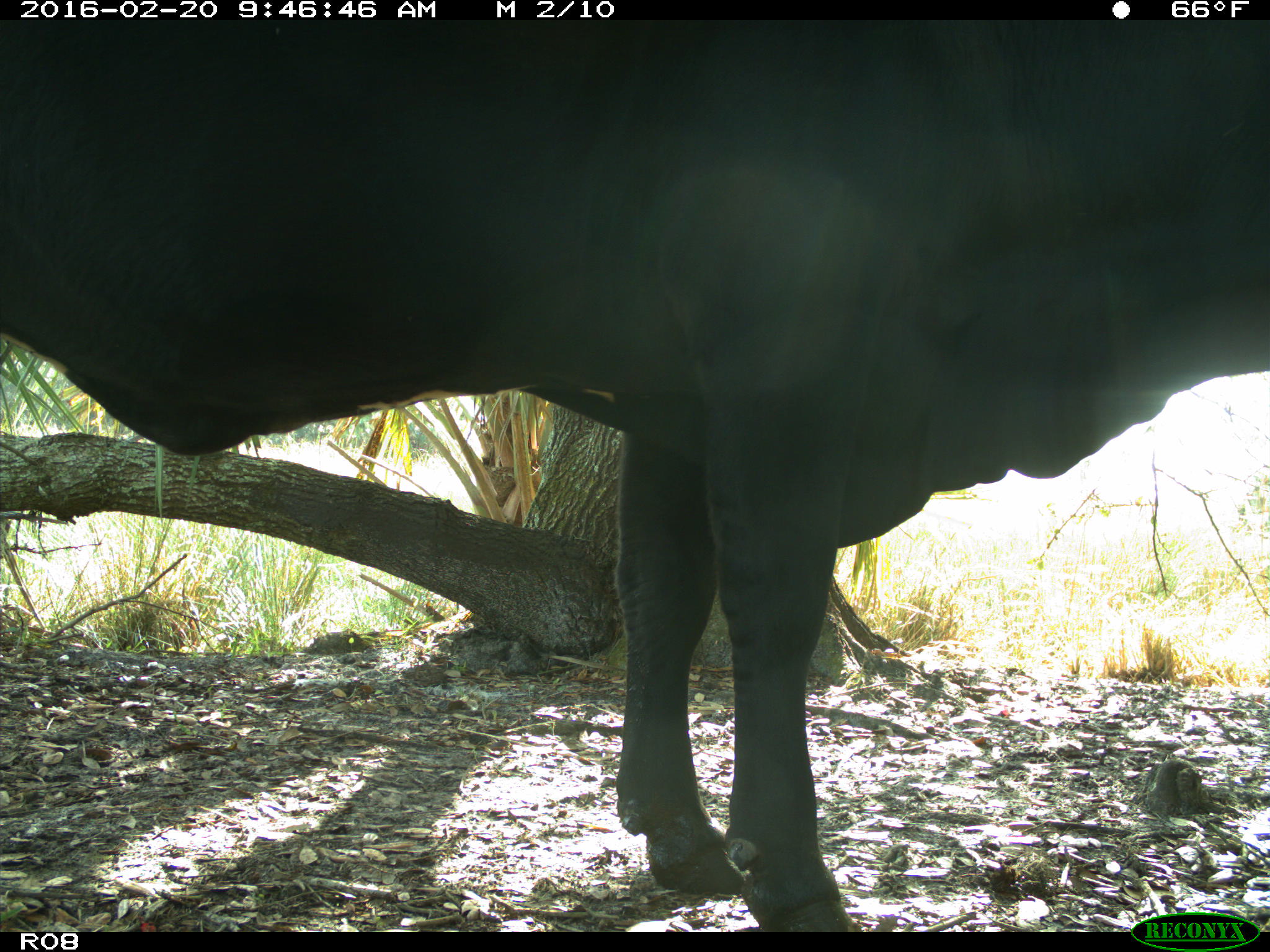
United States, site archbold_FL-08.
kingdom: Animalia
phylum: Chordata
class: Mammalia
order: Artiodactyla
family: Bovidae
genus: Bos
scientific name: Bos taurus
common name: domestic cow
Bos taurus (domestic cow).